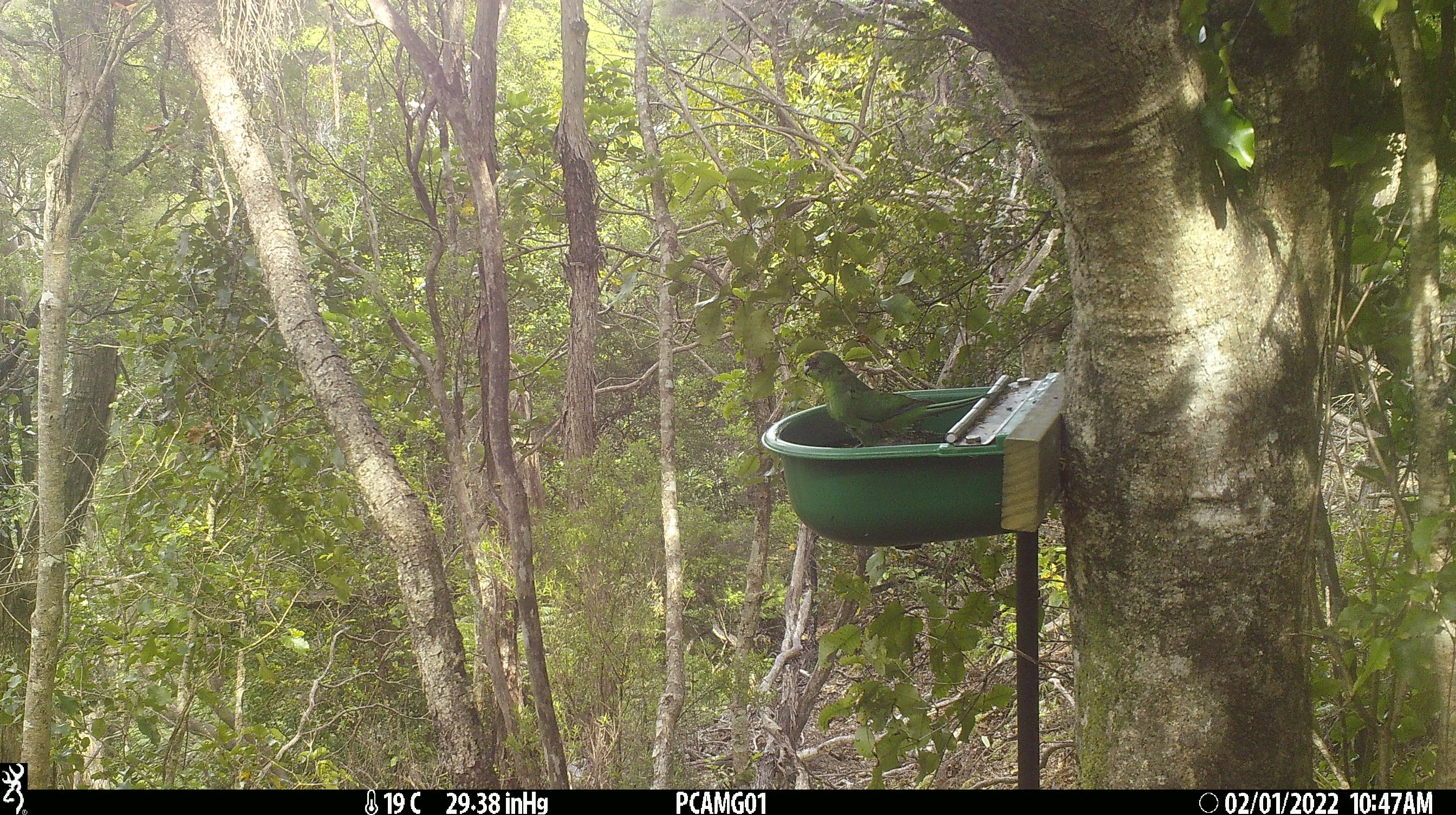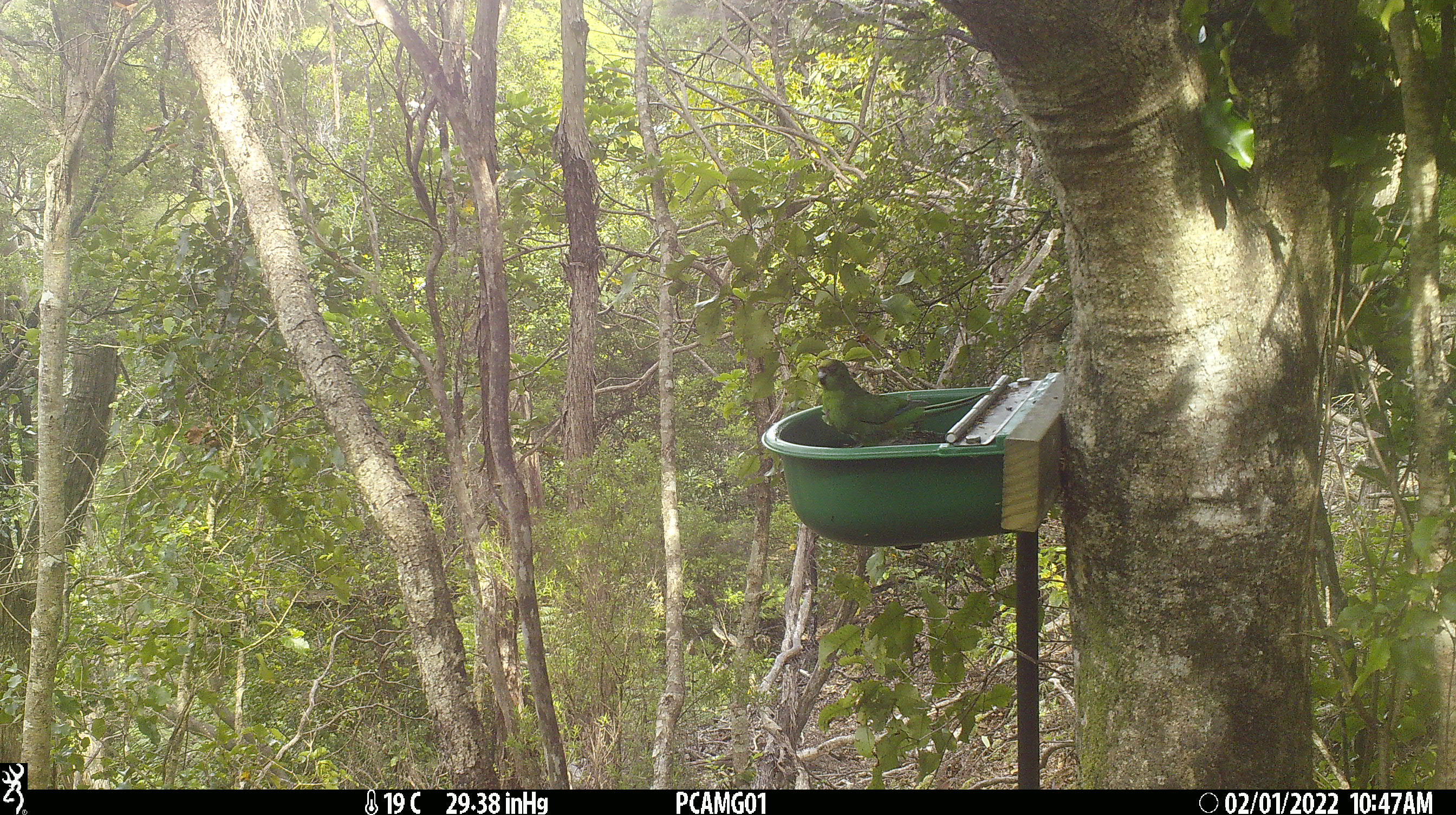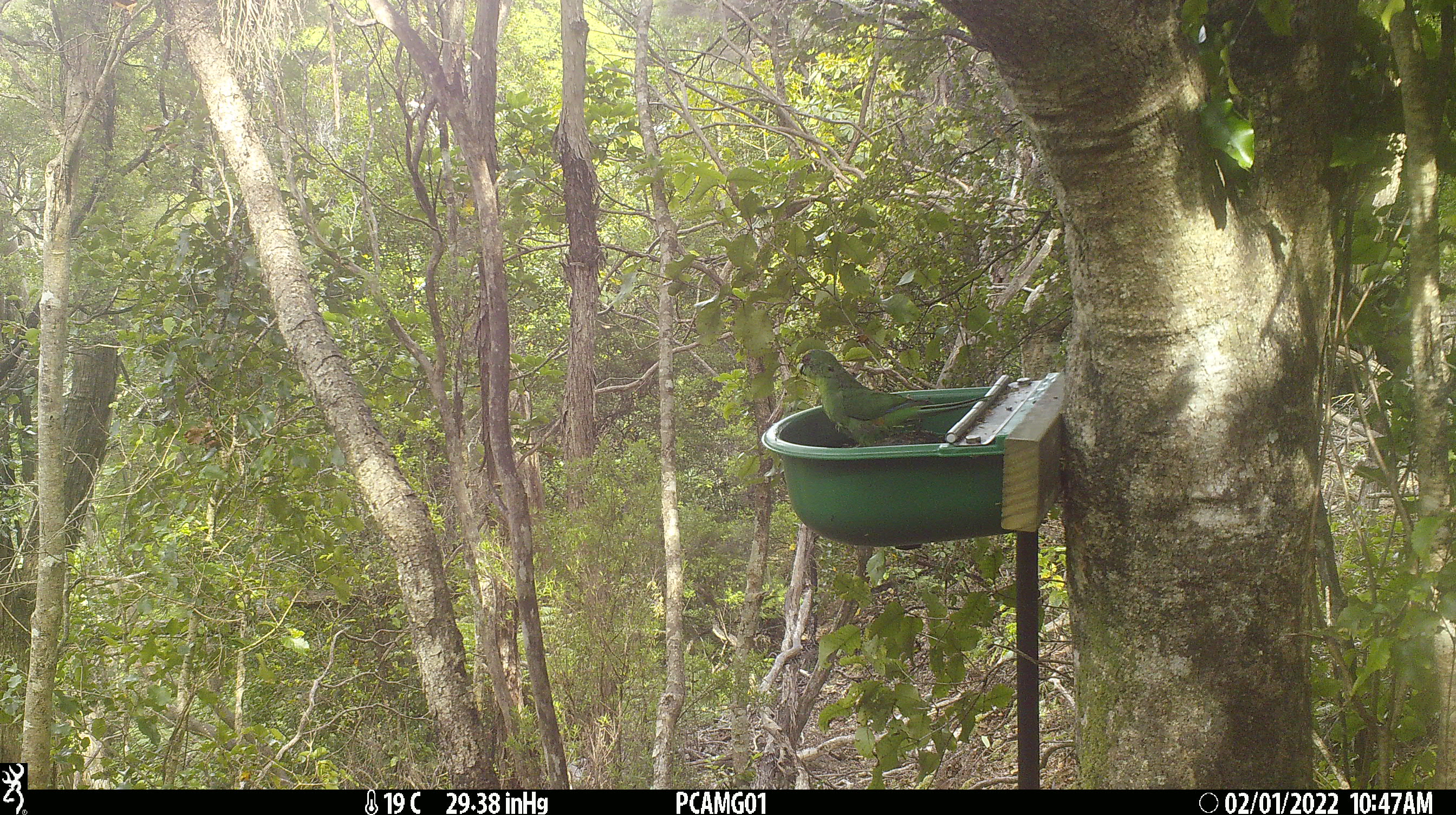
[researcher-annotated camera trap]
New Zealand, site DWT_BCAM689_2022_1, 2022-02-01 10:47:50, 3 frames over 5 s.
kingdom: Animalia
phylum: Chordata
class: Aves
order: Psittaciformes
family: Psittaculidae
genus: Cyanoramphus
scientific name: Cyanoramphus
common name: parakeet